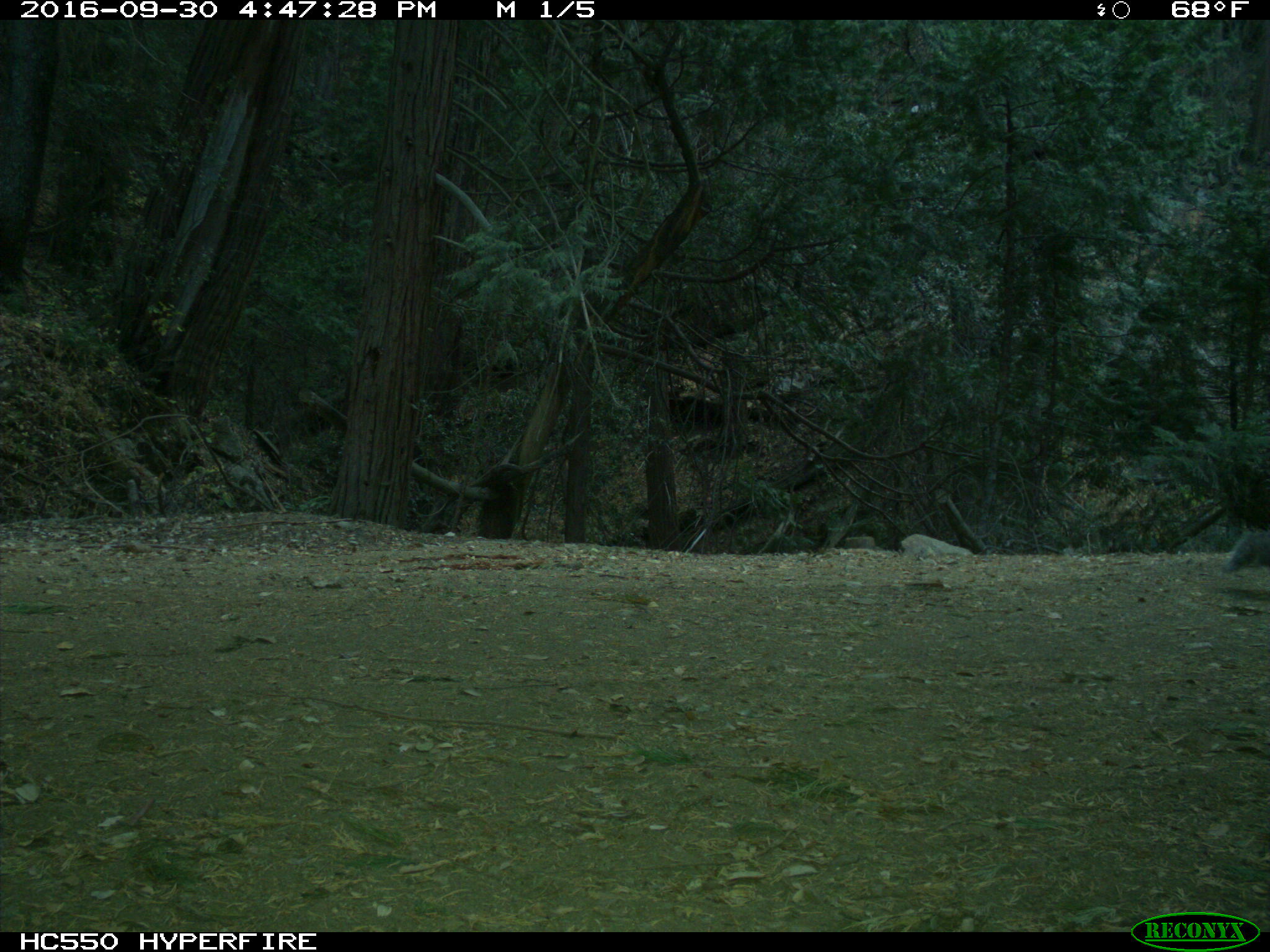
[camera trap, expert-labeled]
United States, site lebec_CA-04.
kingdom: Animalia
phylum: Chordata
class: Mammalia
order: Rodentia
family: Sciuridae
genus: Sciurus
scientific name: Sciurus carolinensis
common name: eastern gray squirrel